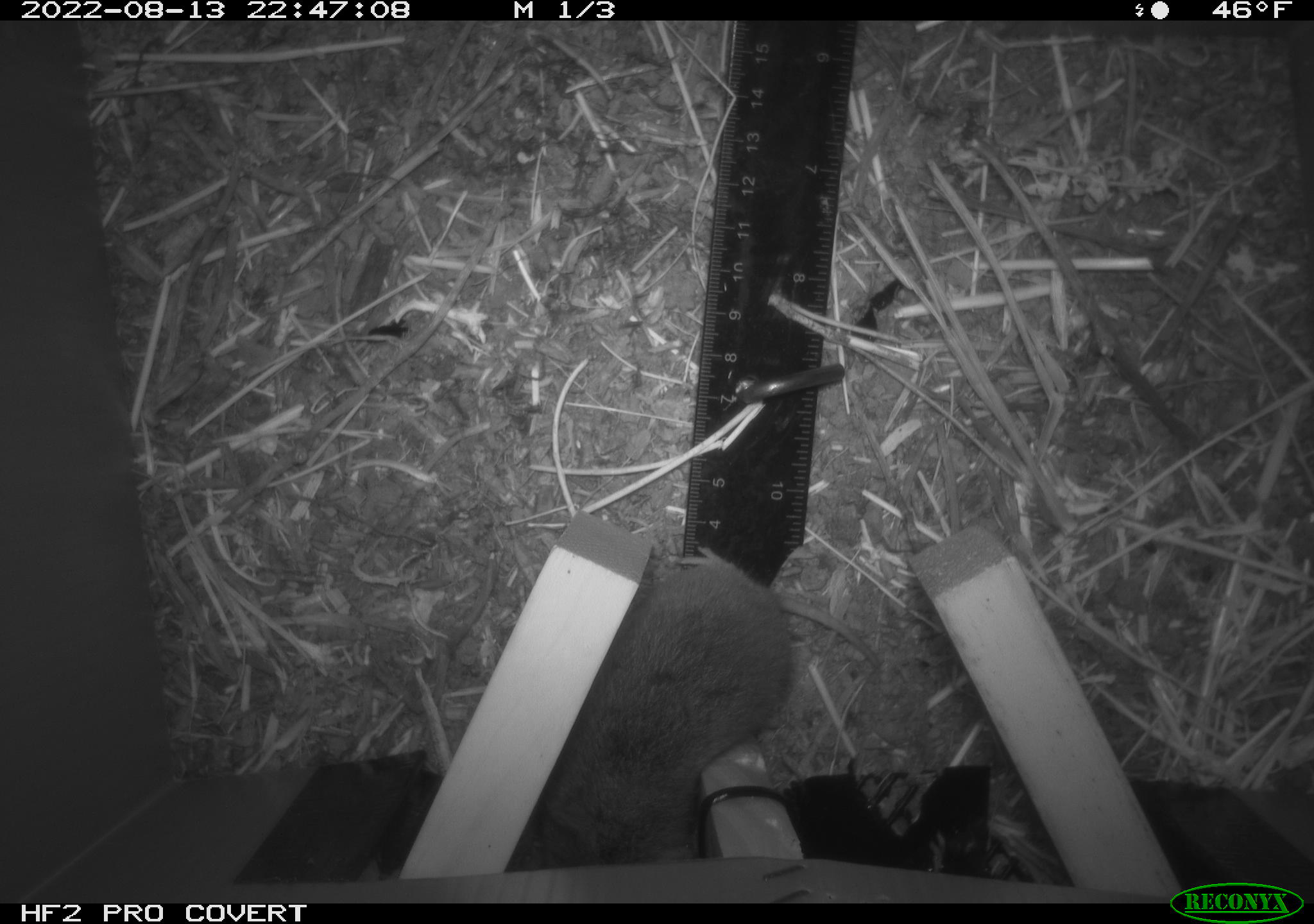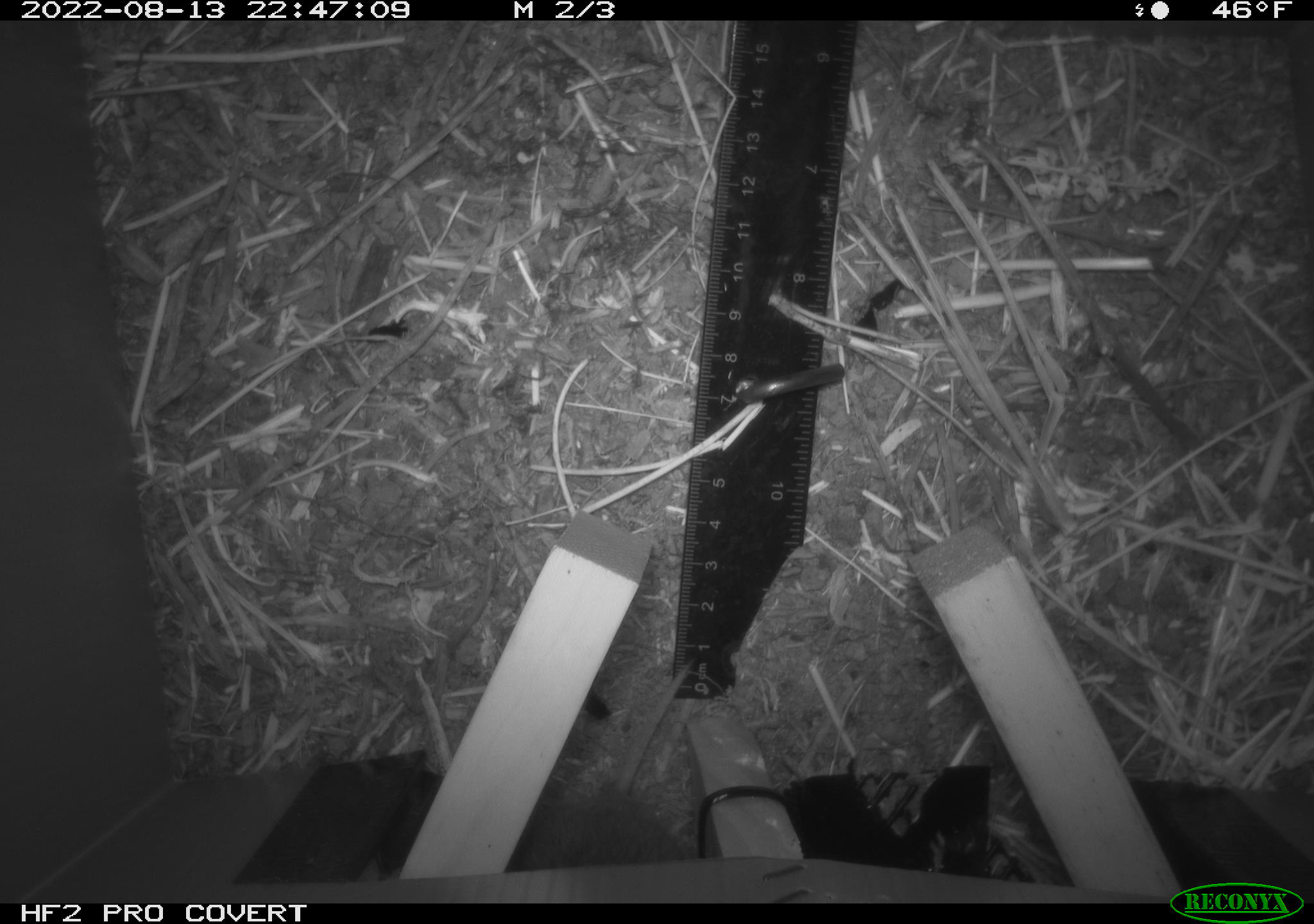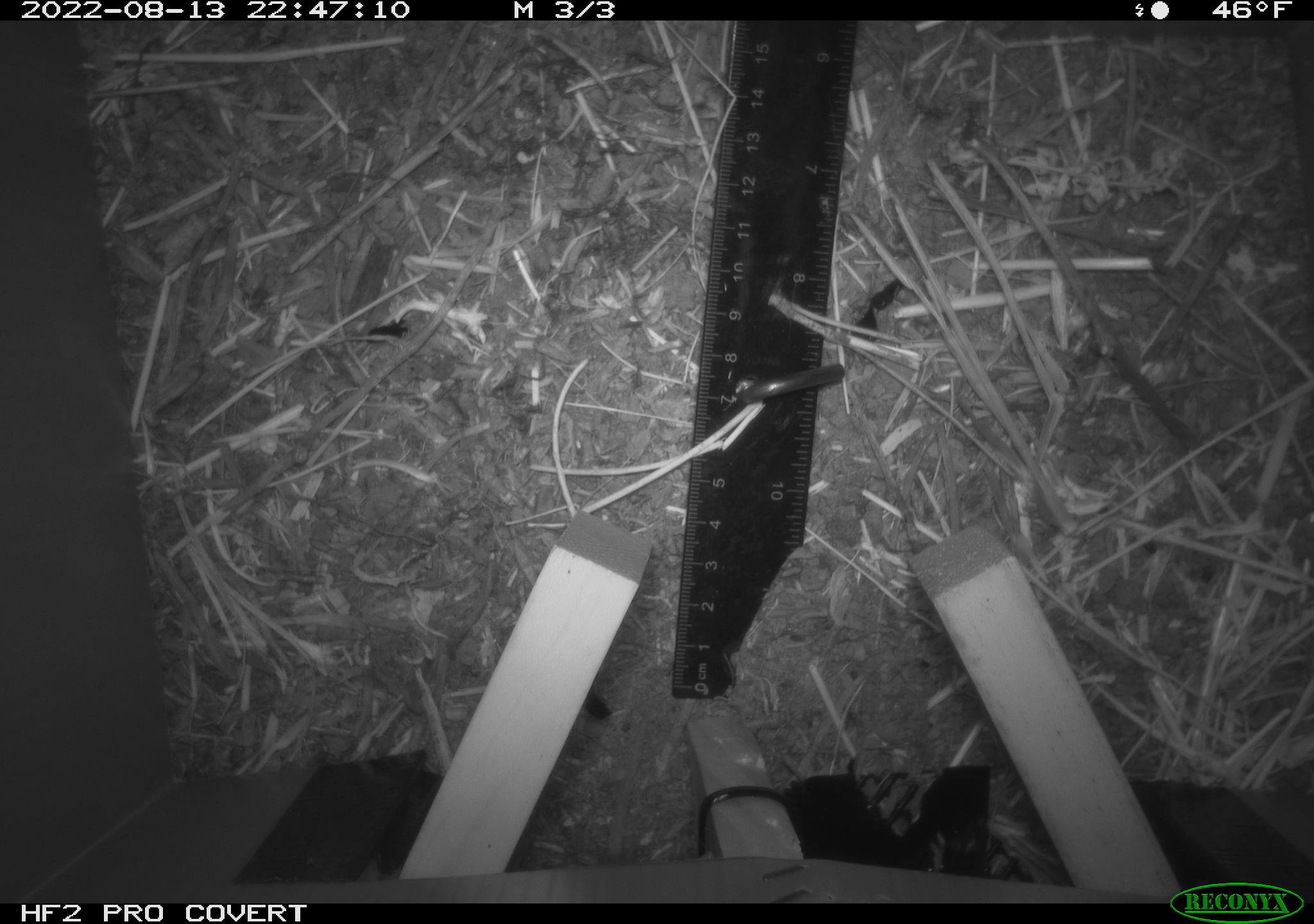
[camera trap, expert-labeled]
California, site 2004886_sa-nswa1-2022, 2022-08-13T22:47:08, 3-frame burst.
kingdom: Animalia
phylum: Chordata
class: Mammalia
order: Rodentia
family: Cricetidae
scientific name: Cricetidae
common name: hamsters, voles, lemmings, and allies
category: cricetidae family